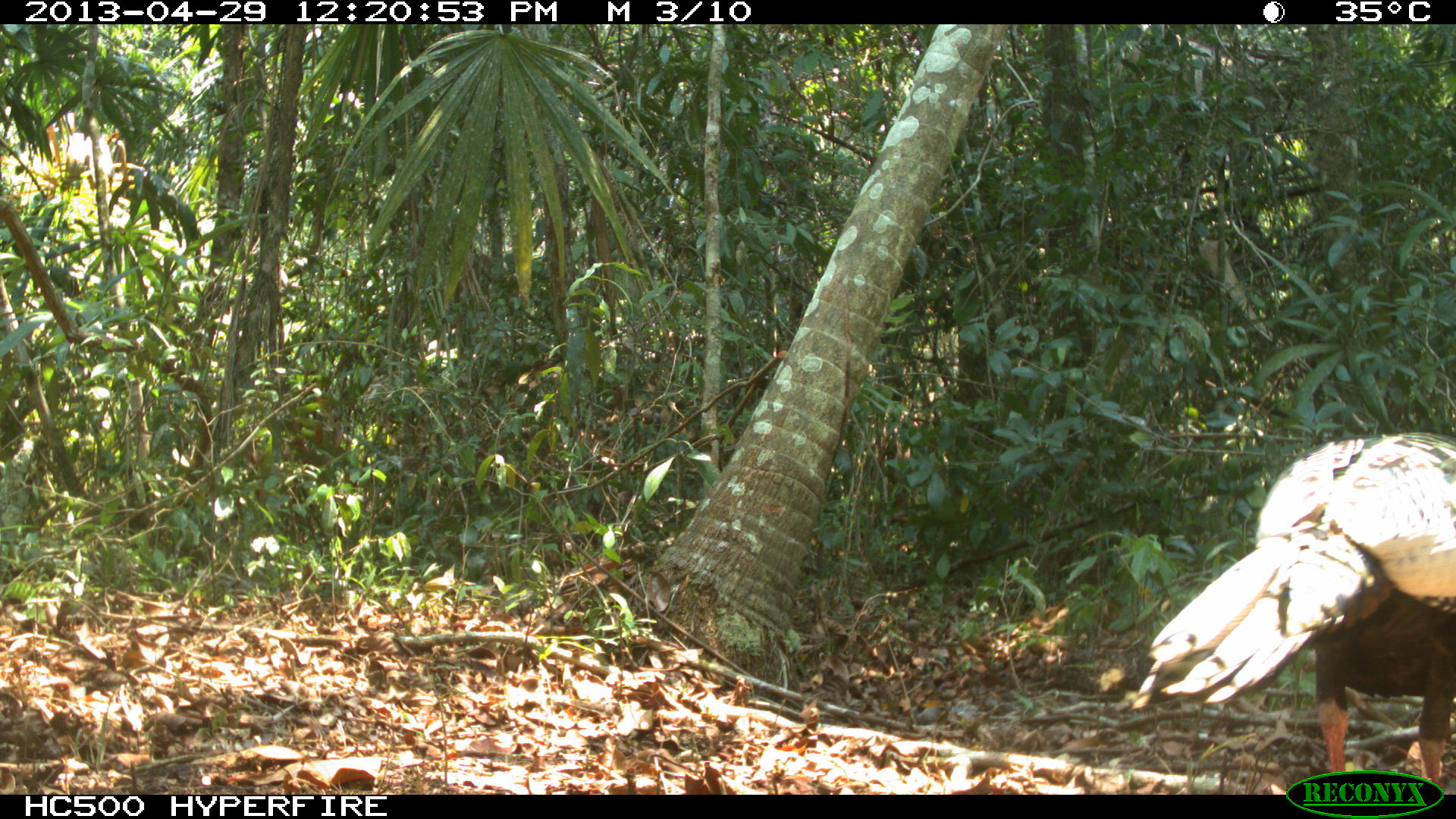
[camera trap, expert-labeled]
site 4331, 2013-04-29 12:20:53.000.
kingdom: Animalia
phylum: Chordata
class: Aves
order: Galliformes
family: Phasianidae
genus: Meleagris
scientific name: Meleagris ocellata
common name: ocellated turkey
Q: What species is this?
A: Meleagris ocellata (ocellated turkey).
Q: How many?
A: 1.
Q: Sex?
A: Male.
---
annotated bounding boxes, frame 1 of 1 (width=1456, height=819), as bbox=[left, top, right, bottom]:
meleagris ocellata: bbox=[1131, 433, 1456, 793]